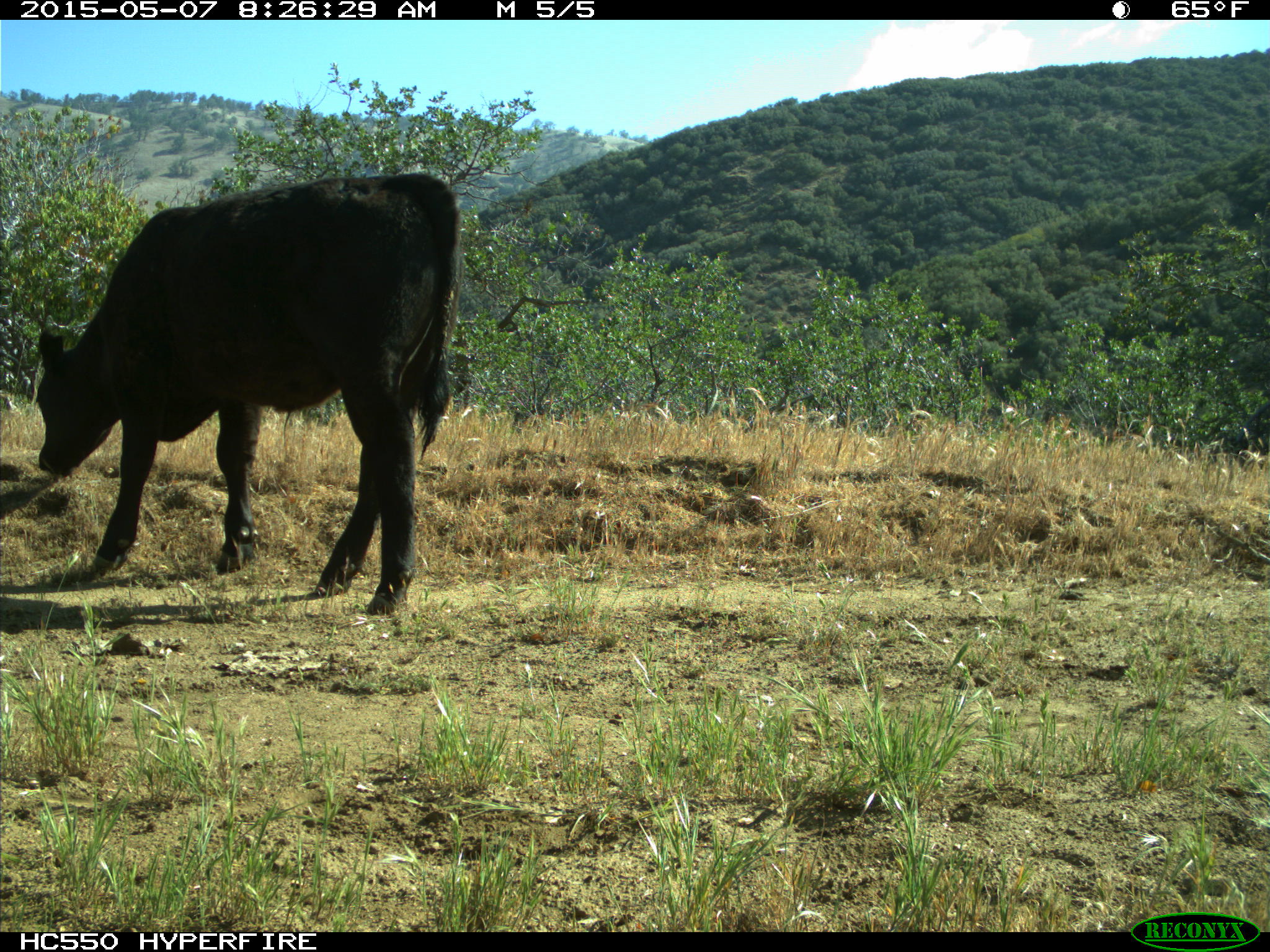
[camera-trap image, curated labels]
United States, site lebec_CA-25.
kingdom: Animalia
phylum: Chordata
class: Mammalia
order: Artiodactyla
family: Bovidae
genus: Bos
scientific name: Bos taurus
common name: domestic cow